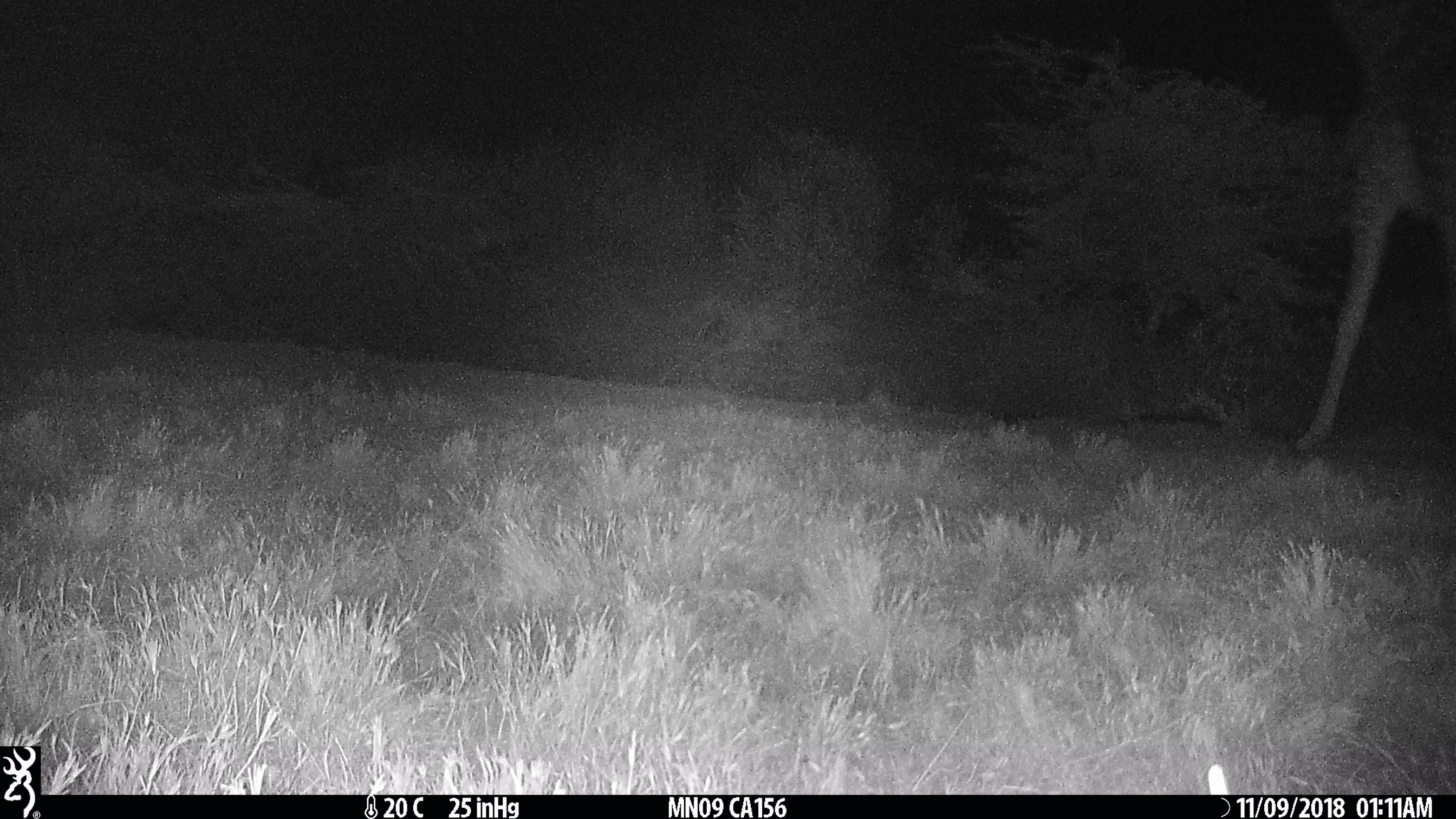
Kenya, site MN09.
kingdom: Animalia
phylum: Chordata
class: Mammalia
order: Artiodactyla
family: Giraffidae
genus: Giraffa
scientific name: Giraffa camelopardalis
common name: northern giraffe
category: giraffe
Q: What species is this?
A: Giraffe (northern giraffe) (Giraffa camelopardalis).